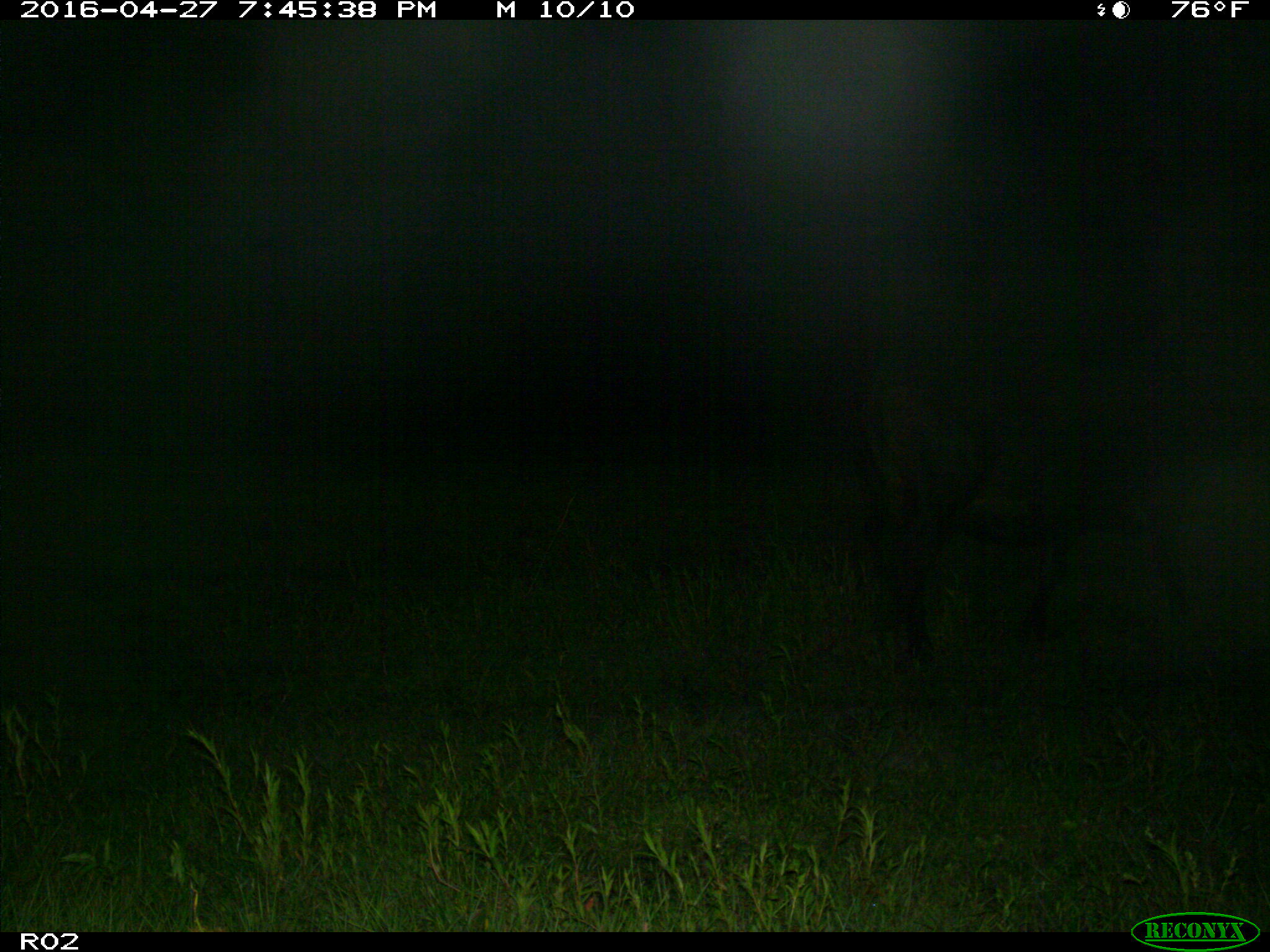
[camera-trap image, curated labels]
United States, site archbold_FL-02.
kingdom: Animalia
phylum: Chordata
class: Mammalia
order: Artiodactyla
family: Bovidae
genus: Bos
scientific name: Bos taurus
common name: domestic cow